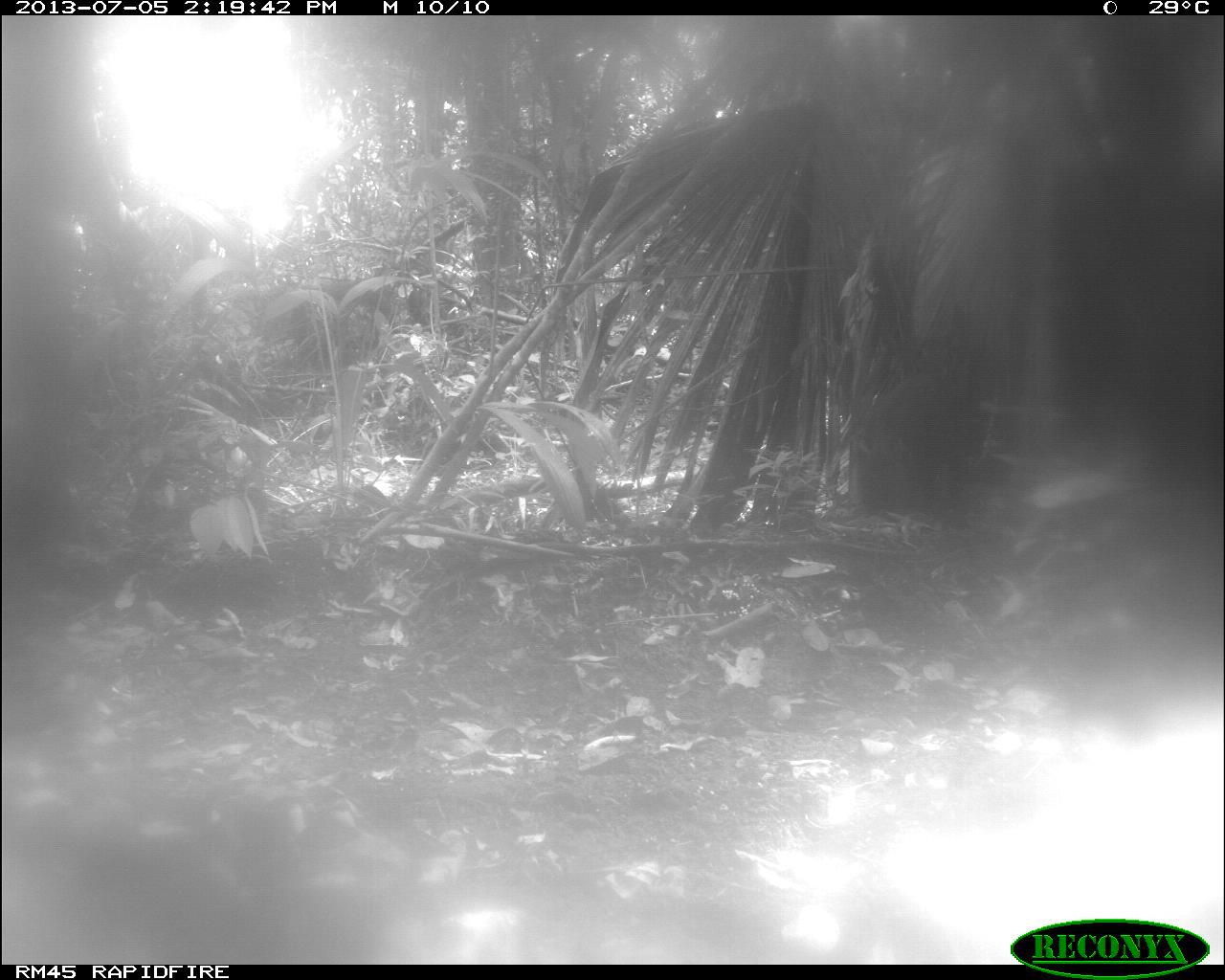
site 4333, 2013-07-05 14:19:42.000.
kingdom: Animalia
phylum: Chordata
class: Mammalia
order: Artiodactyla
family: Tayassuidae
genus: Tayassu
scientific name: Tayassu pecari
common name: white-lipped peccary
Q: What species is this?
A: Tayassu pecari (white-lipped peccary).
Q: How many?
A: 2.